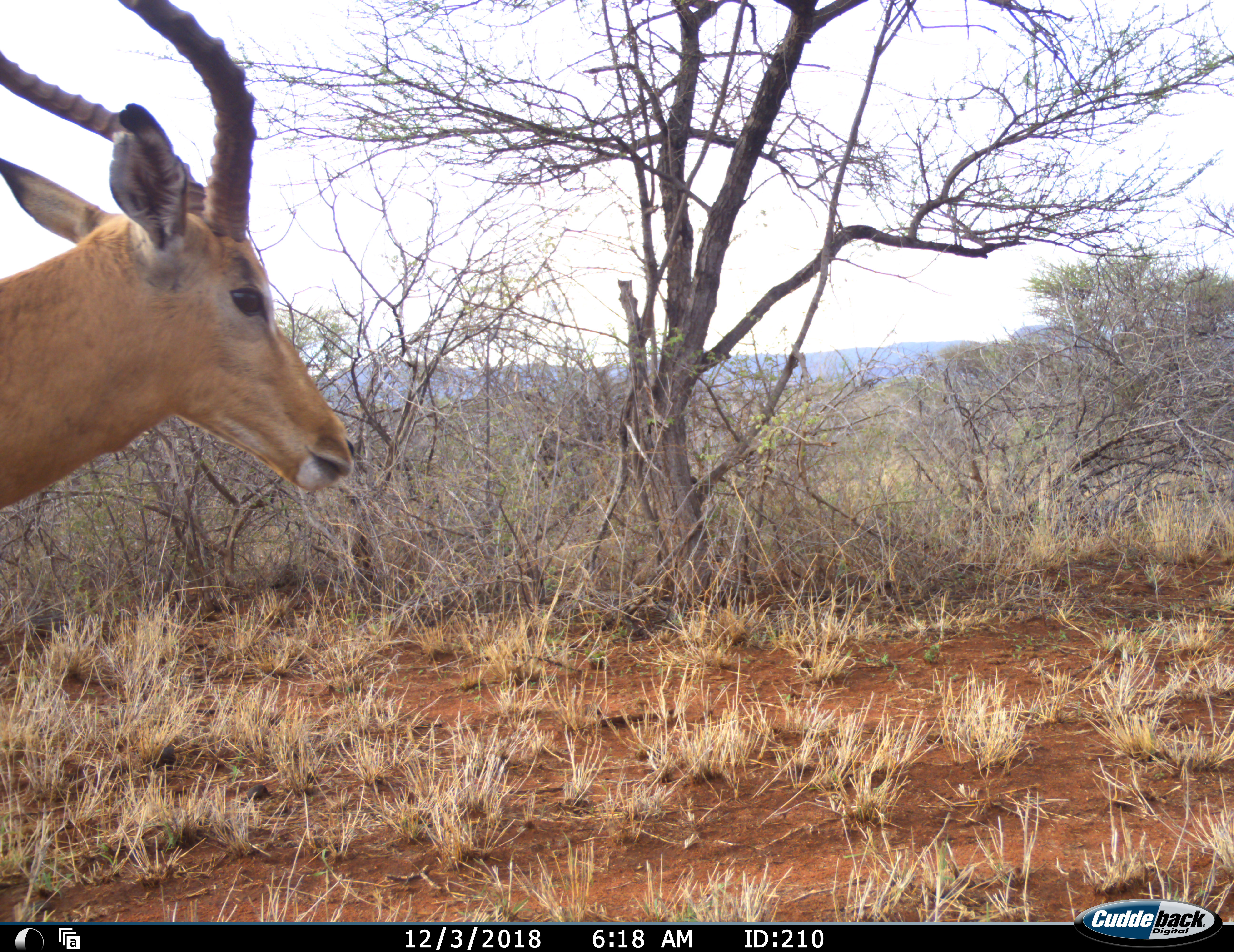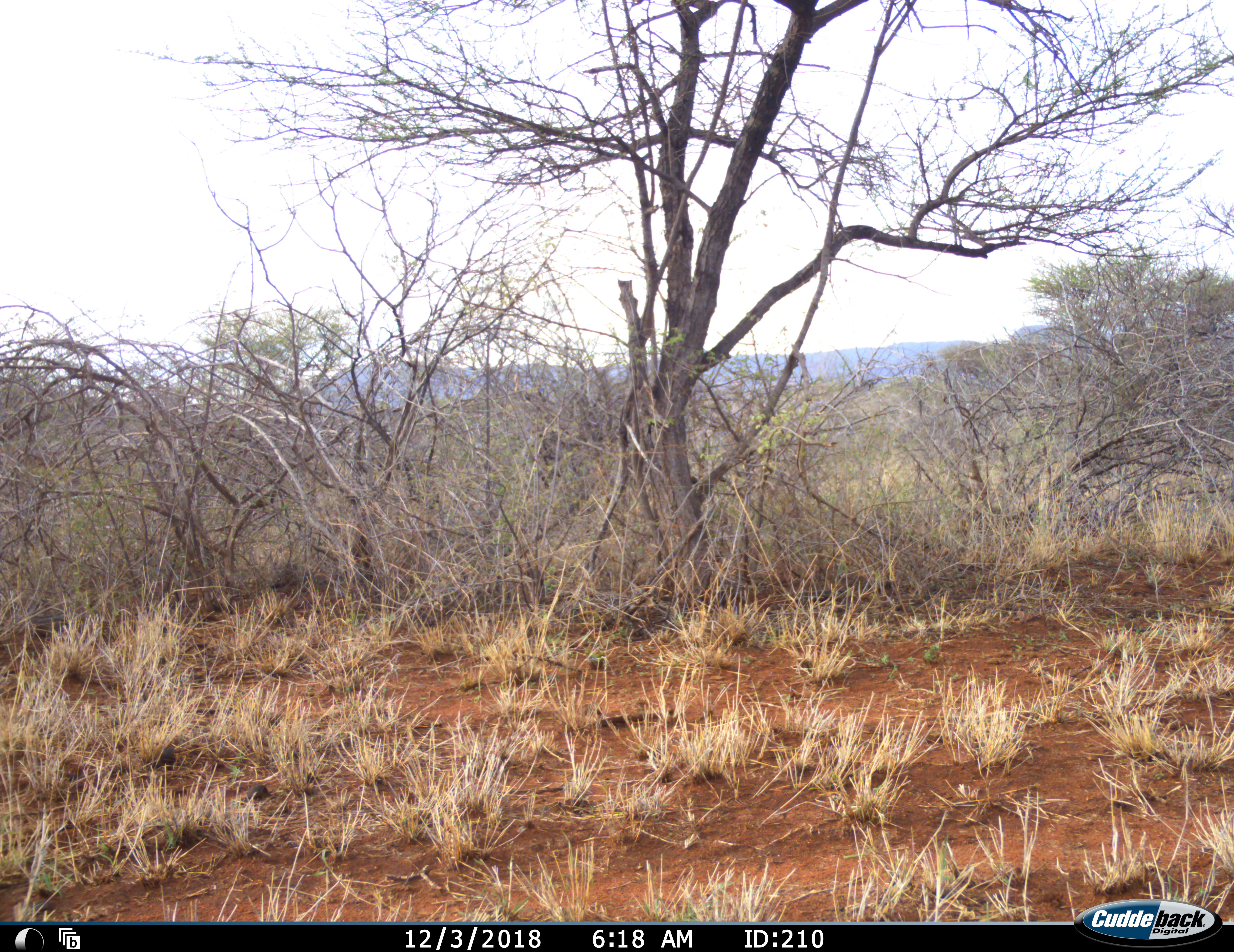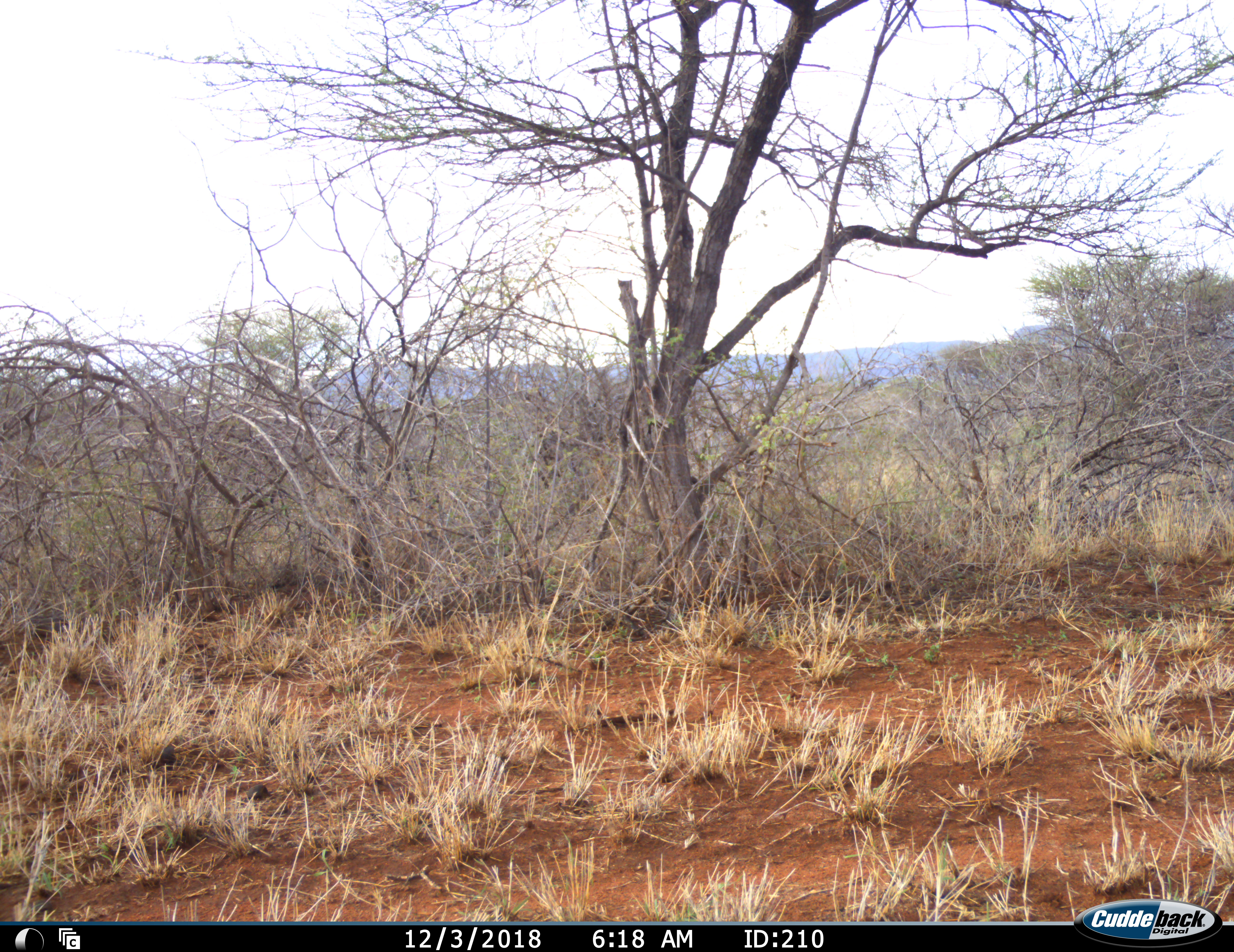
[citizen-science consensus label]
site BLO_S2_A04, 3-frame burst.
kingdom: Animalia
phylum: Chordata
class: Mammalia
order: Artiodactyla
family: Bovidae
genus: Aepyceros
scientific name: Aepyceros melampus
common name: impala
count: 1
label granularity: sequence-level